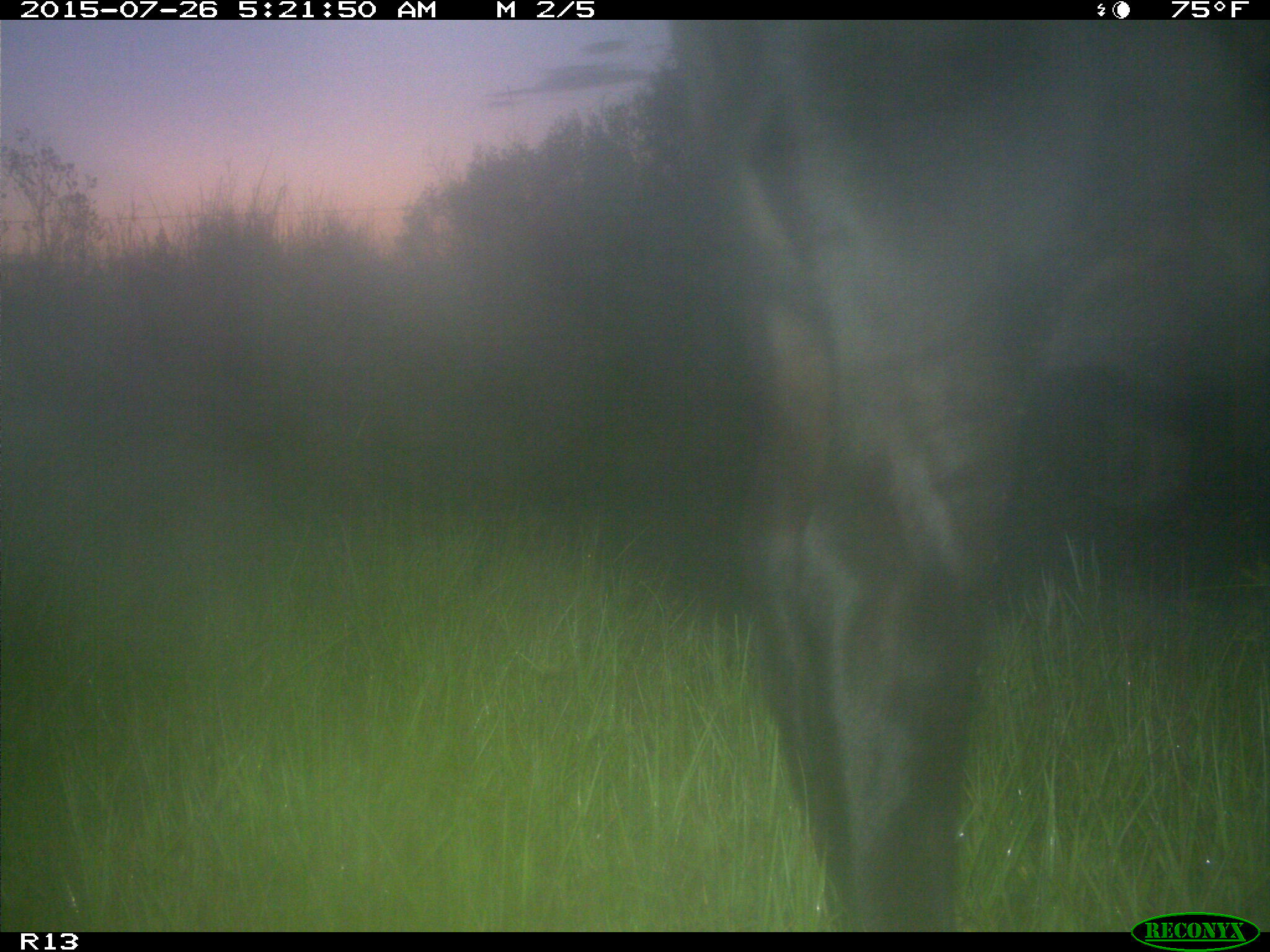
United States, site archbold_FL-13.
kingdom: Animalia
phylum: Chordata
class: Mammalia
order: Artiodactyla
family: Bovidae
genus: Bos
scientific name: Bos taurus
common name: domestic cow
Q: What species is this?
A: Bos taurus (domestic cow).